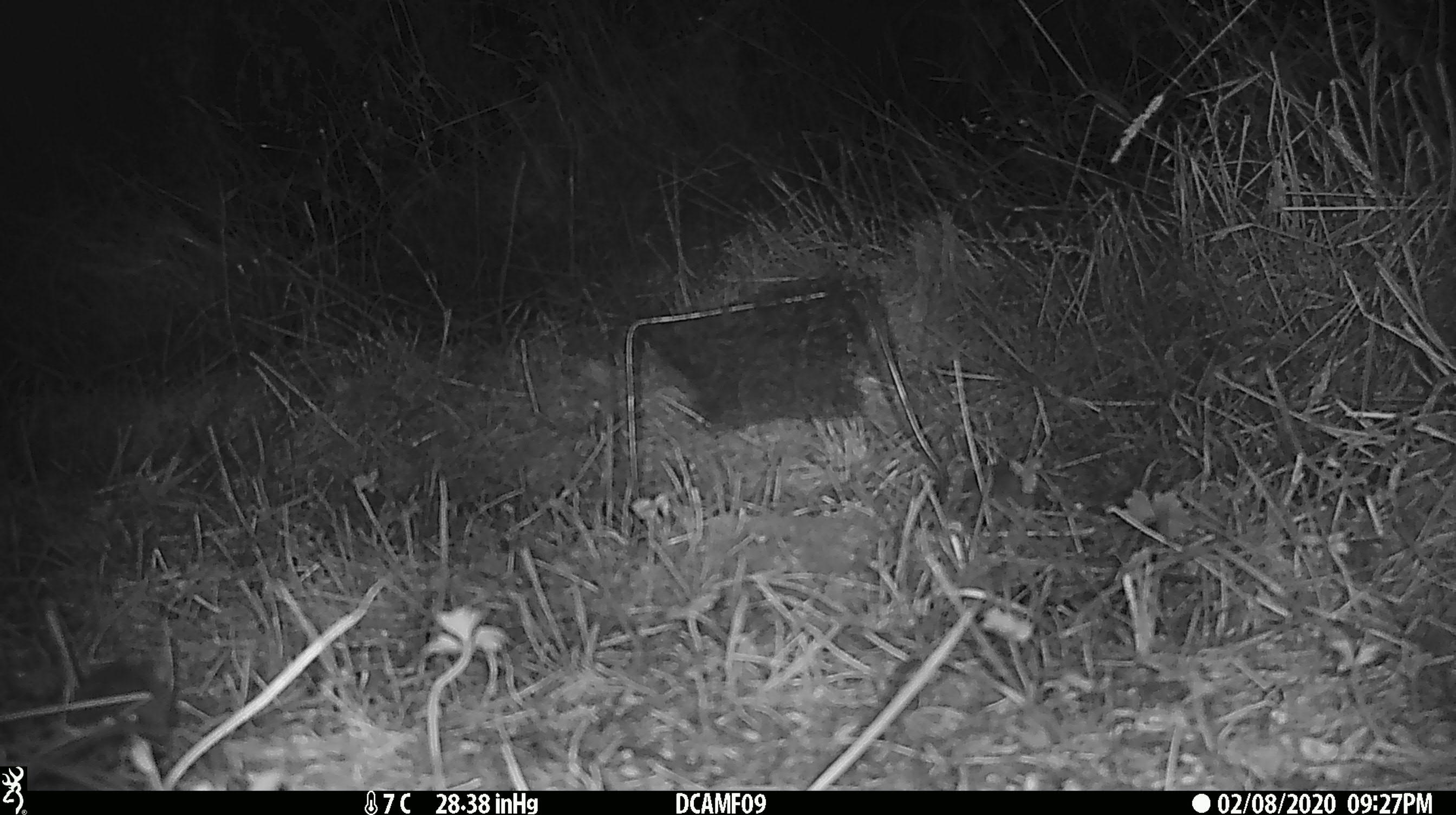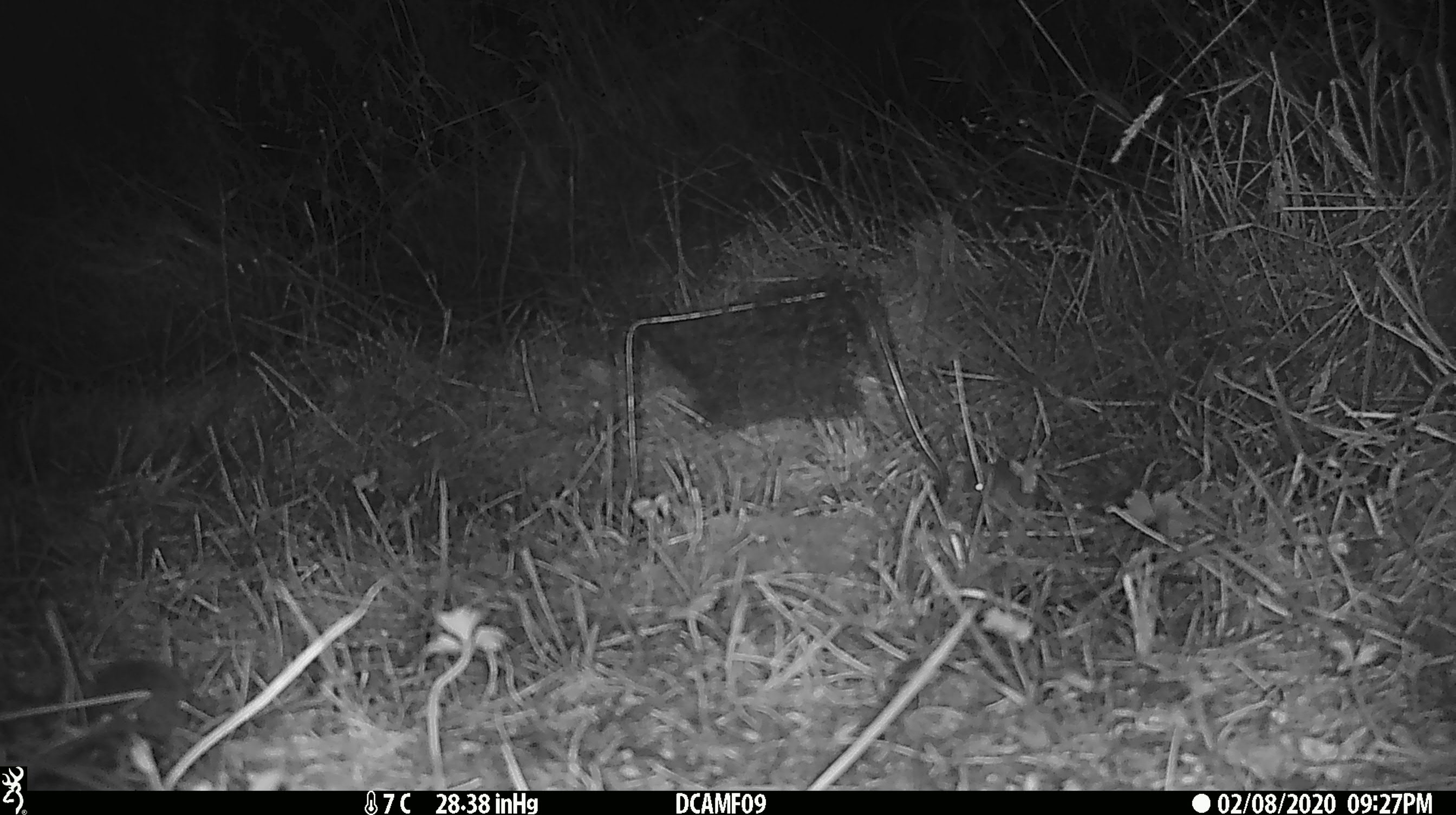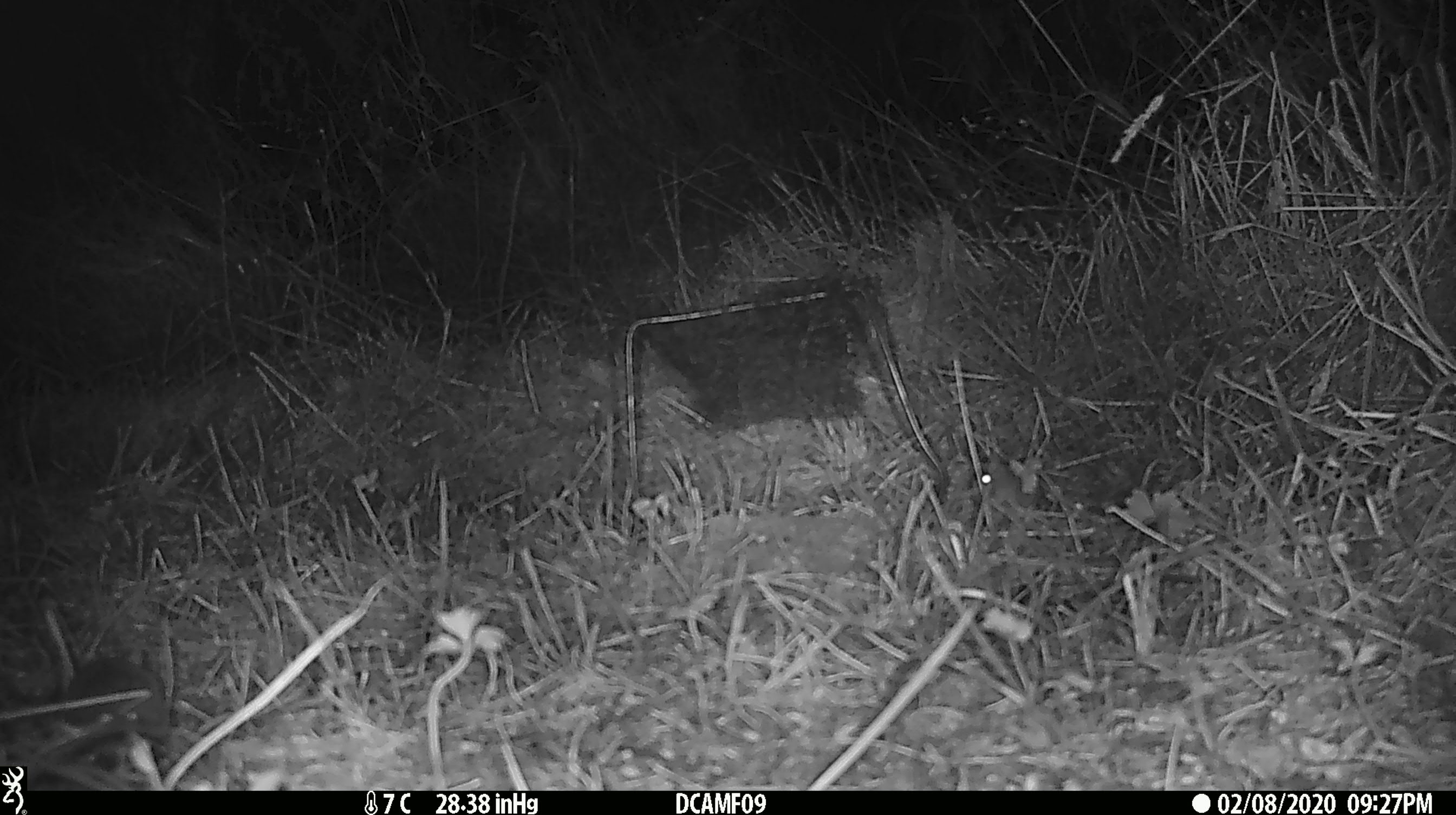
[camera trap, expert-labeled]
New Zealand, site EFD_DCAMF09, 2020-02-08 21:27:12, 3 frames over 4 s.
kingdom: Animalia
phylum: Chordata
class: Mammalia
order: Rodentia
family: Muridae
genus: Mus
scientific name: Mus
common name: mouse